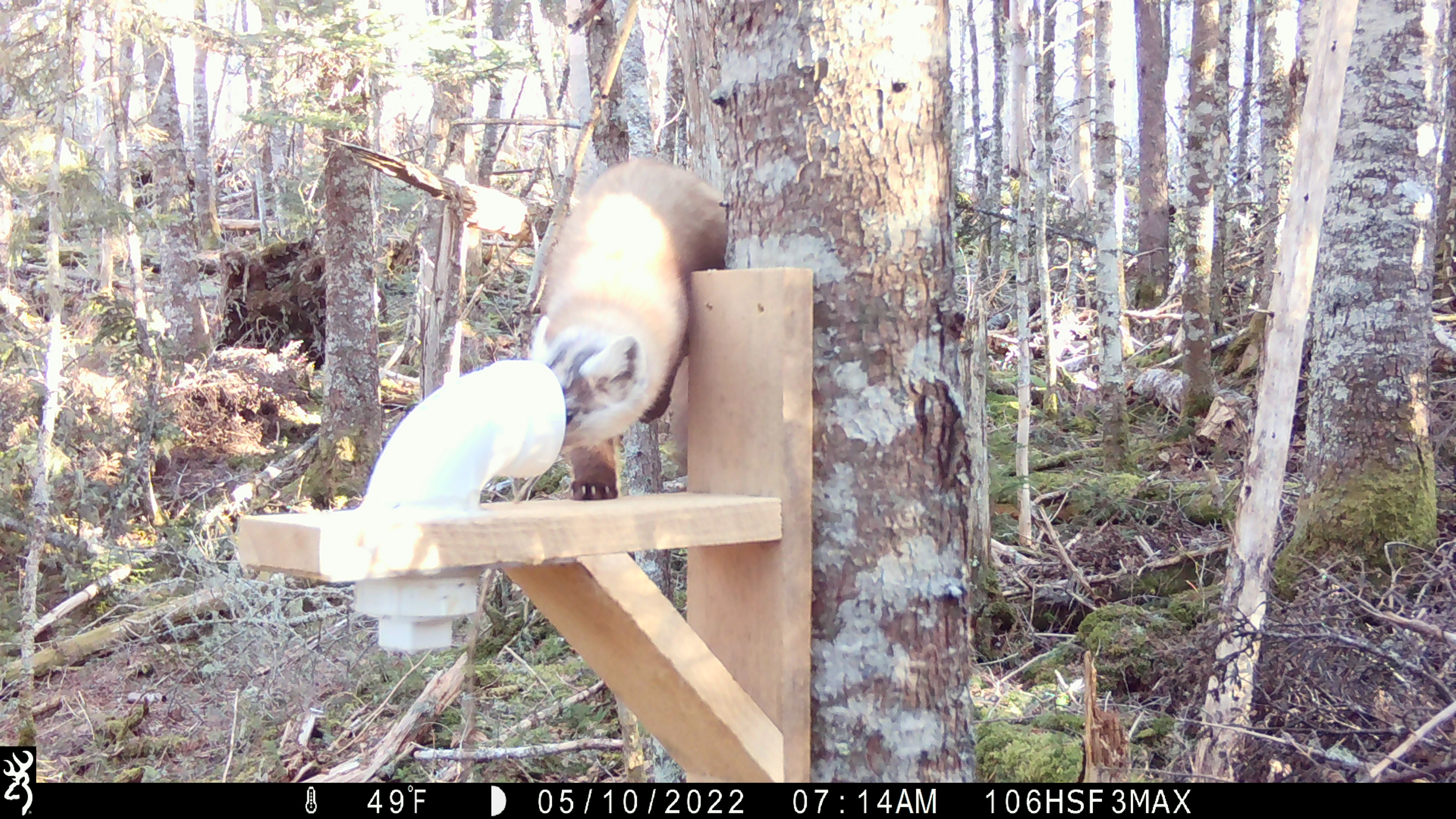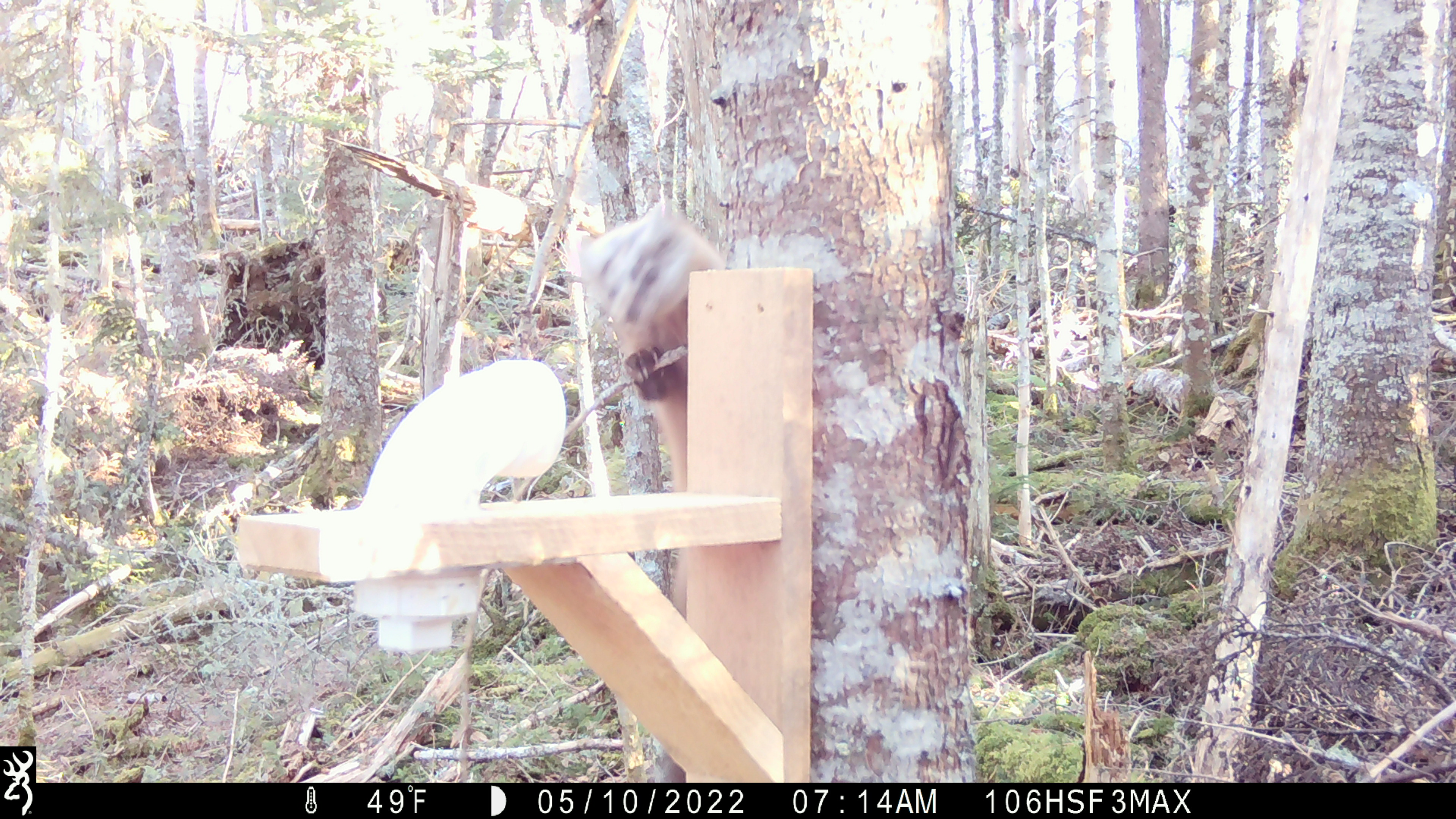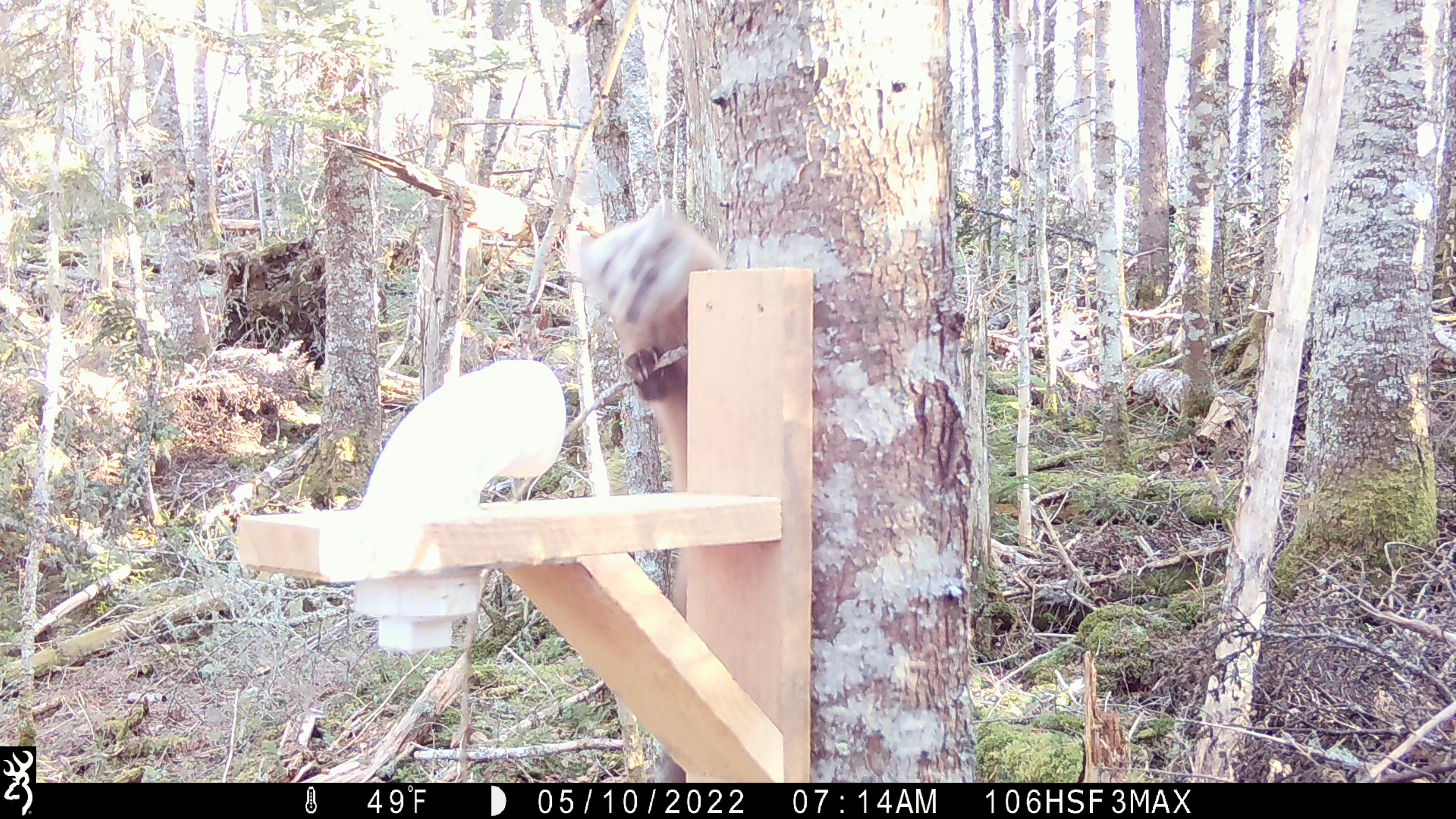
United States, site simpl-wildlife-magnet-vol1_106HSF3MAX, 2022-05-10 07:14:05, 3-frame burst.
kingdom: Animalia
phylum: Chordata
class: Mammalia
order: Carnivora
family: Mustelidae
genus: Martes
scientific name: Martes americana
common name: american marten